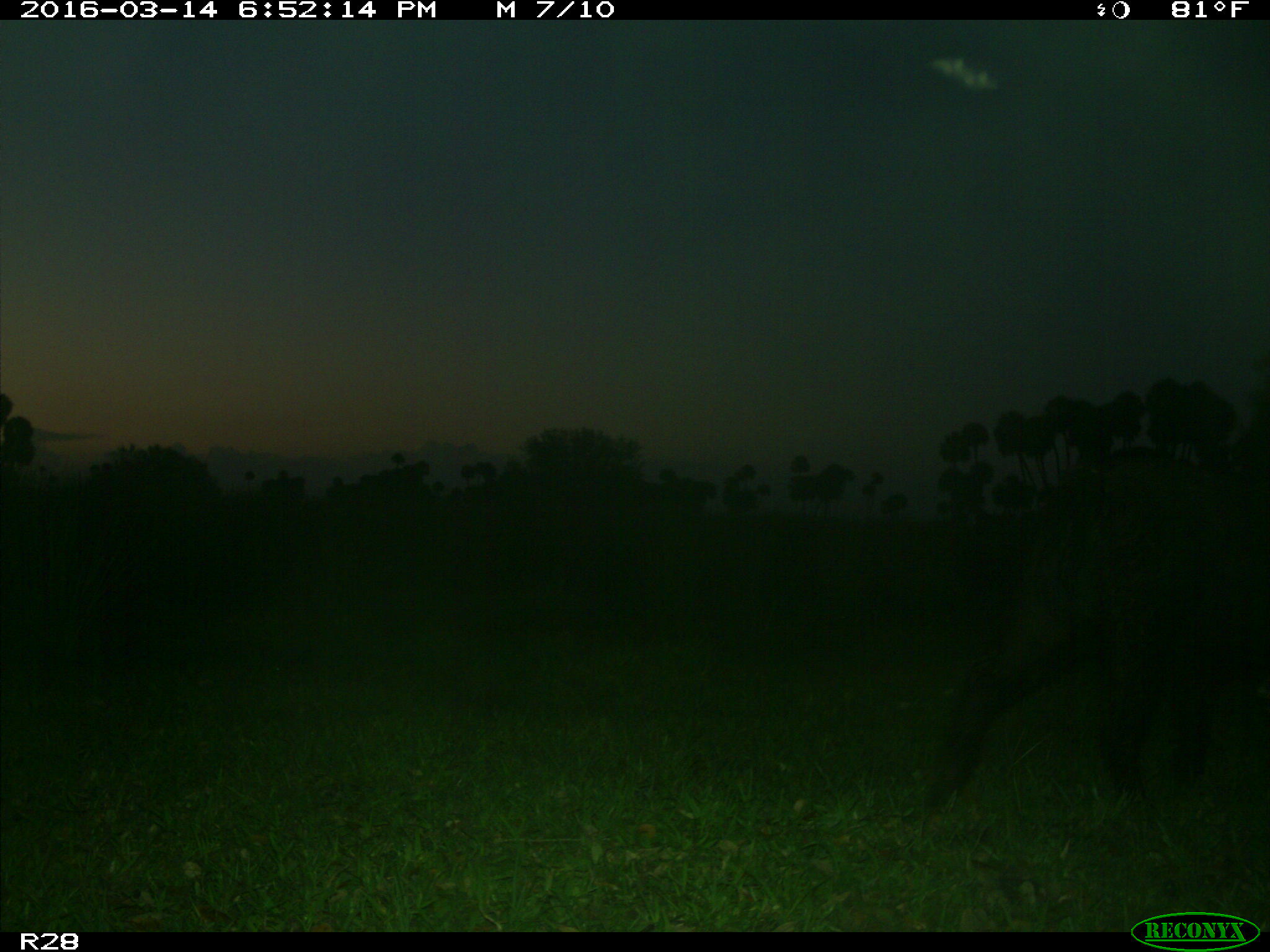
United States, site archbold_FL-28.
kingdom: Animalia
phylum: Chordata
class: Mammalia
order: Artiodactyla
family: Suidae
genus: Sus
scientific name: Sus scrofa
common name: wild boar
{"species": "Sus scrofa (wild boar)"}